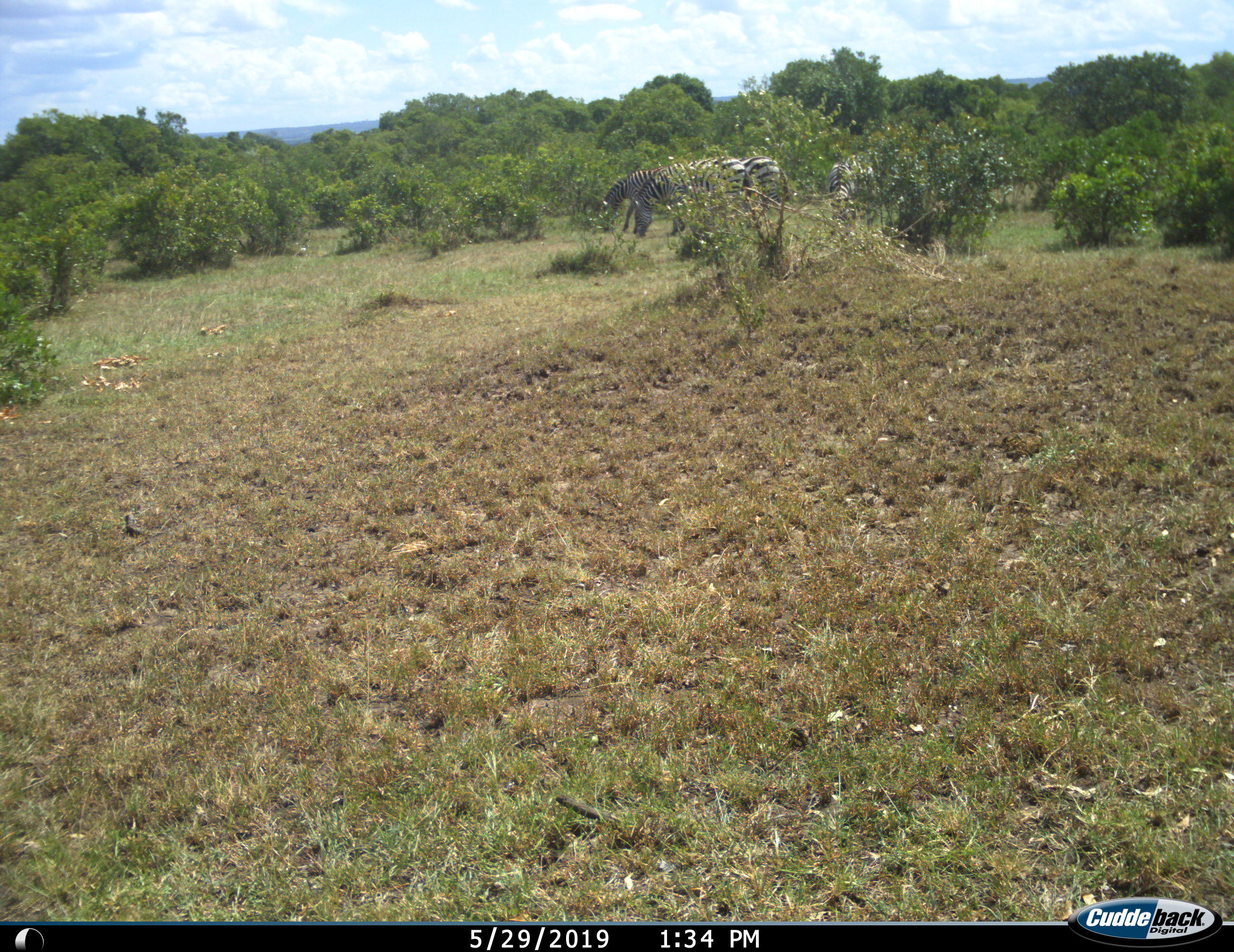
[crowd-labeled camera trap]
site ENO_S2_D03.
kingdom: Animalia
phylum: Chordata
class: Mammalia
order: Perissodactyla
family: Equidae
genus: Equus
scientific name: Equus quagga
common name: plains zebra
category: zebraplains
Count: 4.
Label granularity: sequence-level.